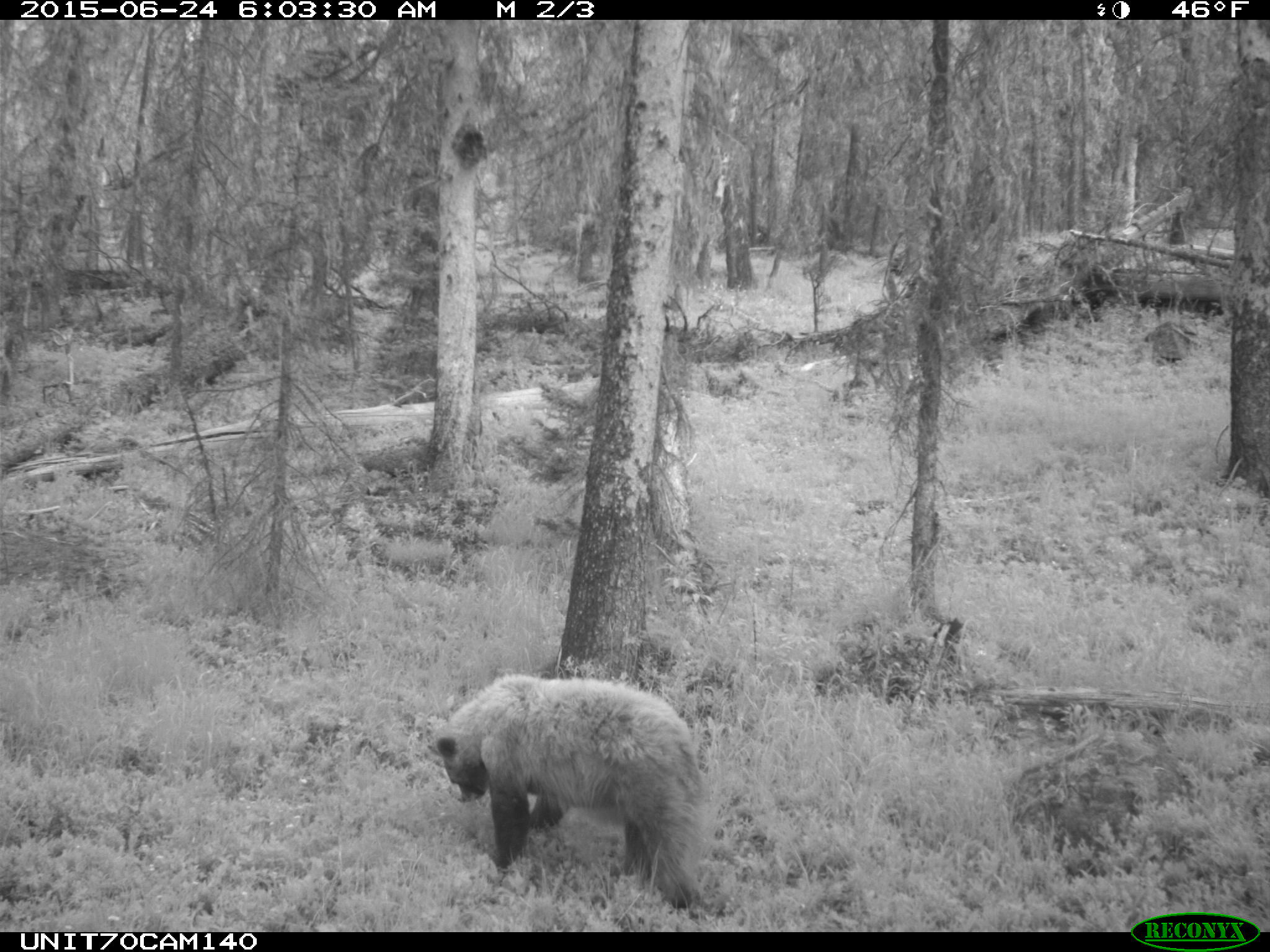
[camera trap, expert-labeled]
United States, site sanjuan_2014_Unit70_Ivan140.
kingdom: Animalia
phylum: Chordata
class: Mammalia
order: Carnivora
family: Ursidae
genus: Ursus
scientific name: Ursus americanus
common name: american black bear